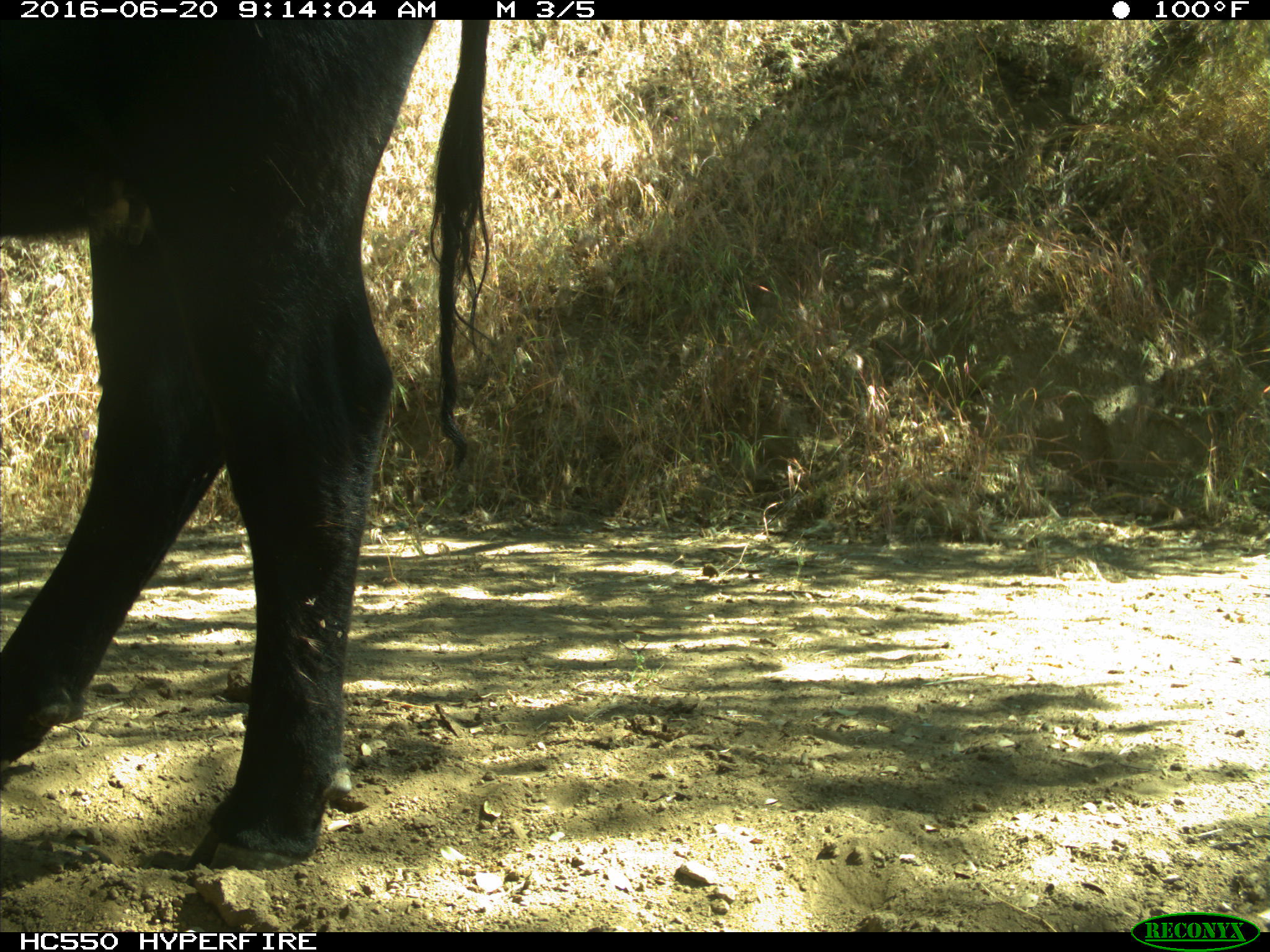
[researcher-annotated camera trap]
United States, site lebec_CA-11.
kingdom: Animalia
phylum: Chordata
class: Mammalia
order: Artiodactyla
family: Bovidae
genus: Bos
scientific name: Bos taurus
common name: domestic cow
Bos taurus (domestic cow).